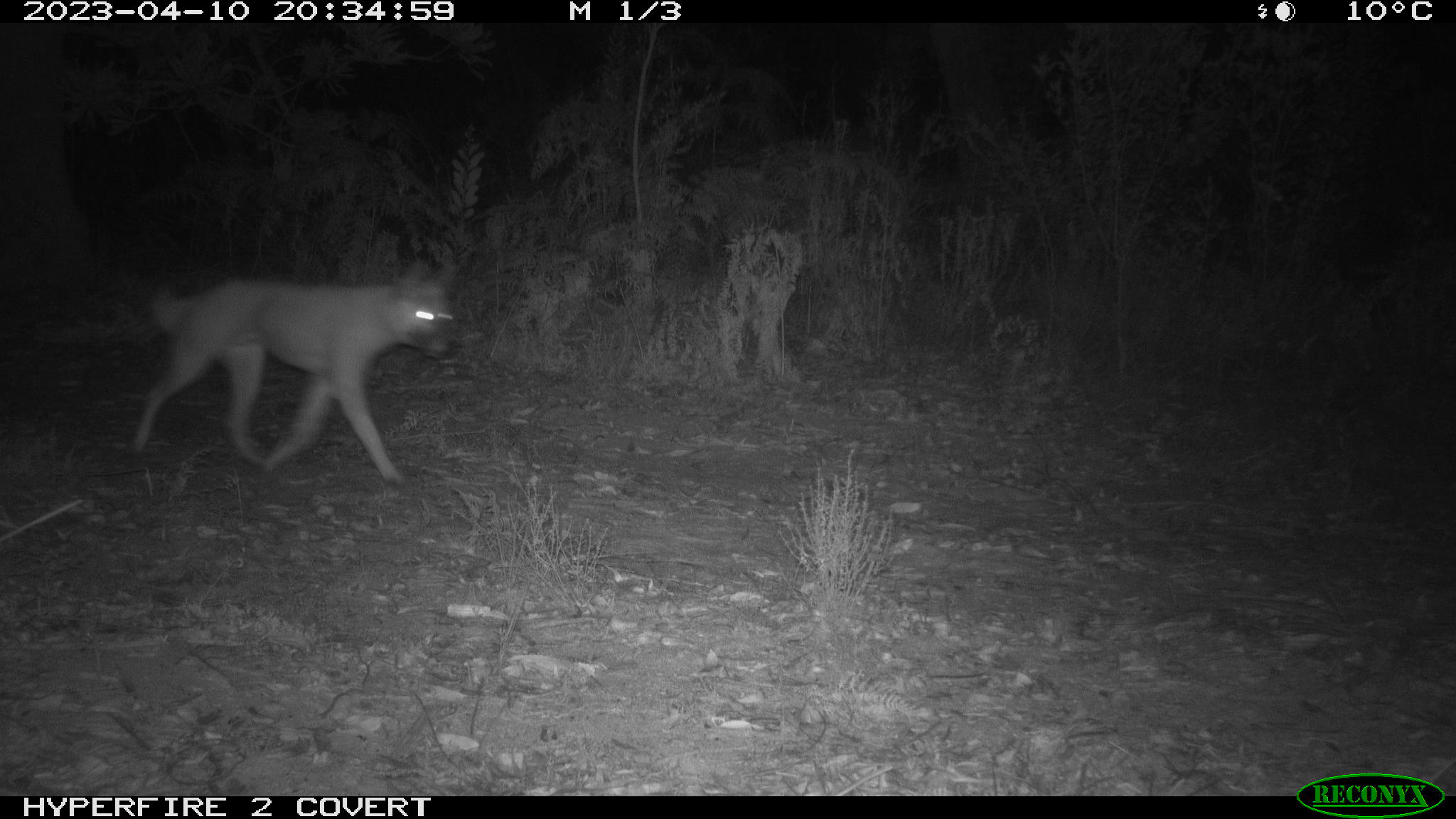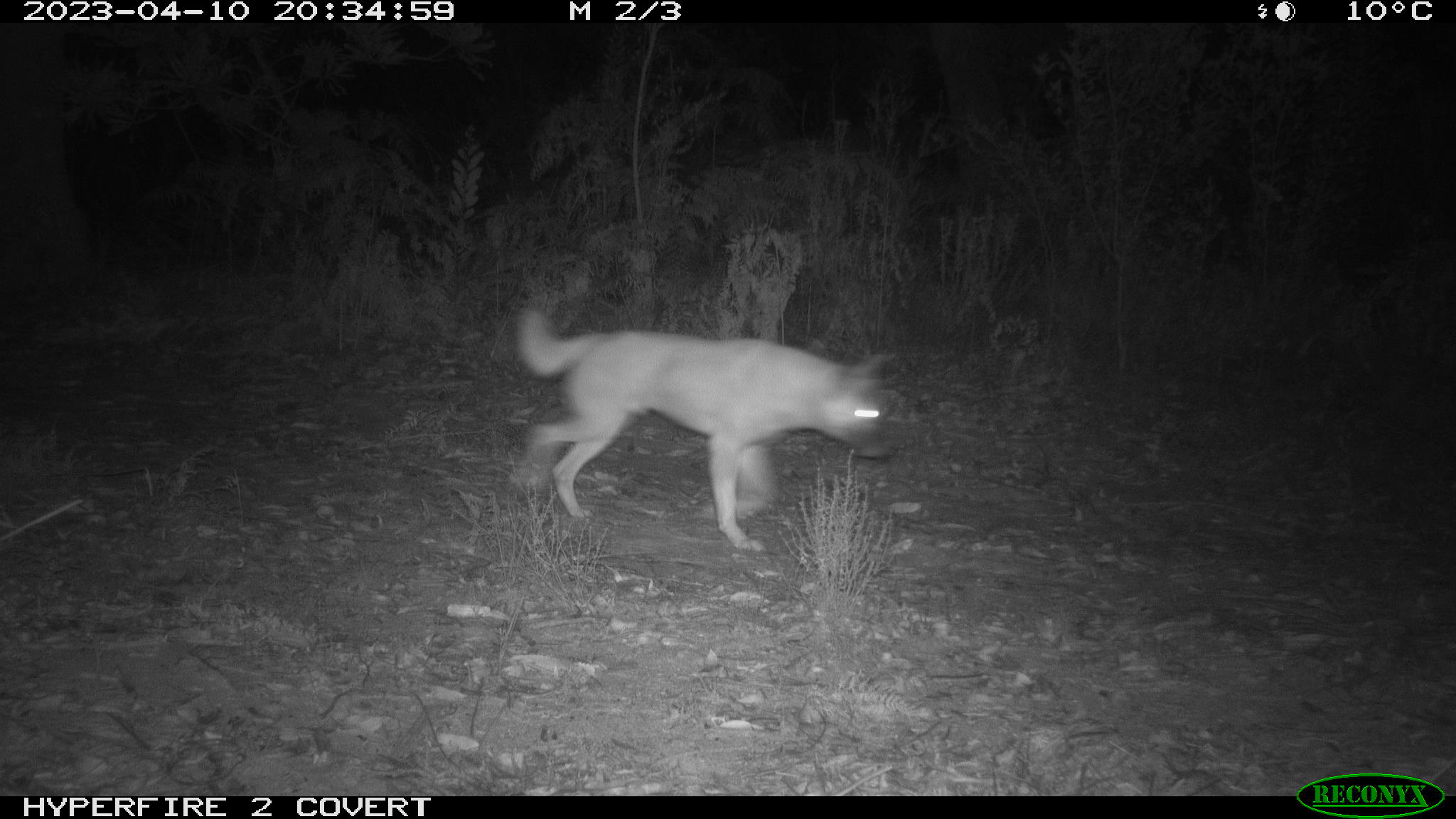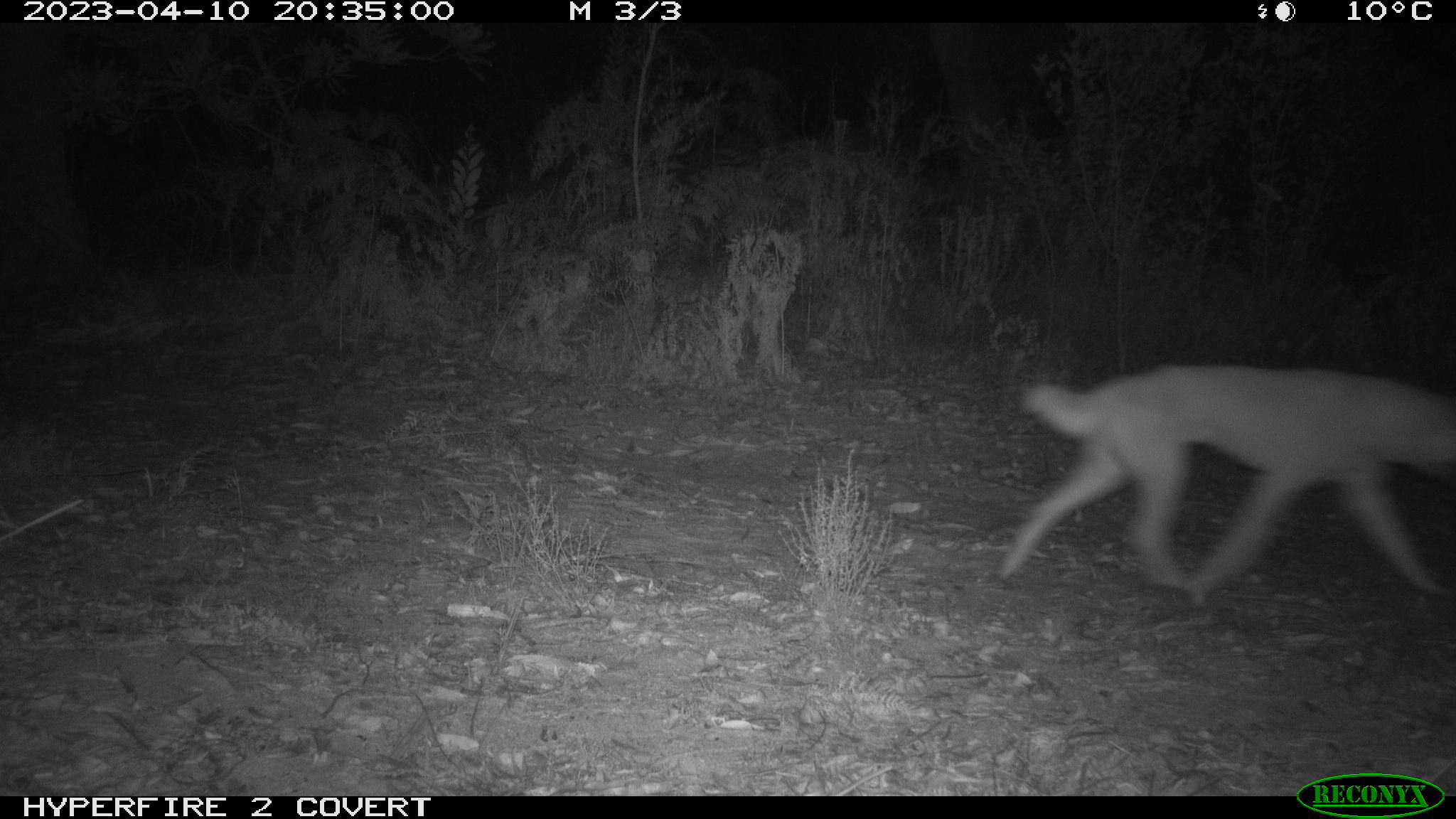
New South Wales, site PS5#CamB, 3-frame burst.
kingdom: Animalia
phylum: Chordata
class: Mammalia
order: Carnivora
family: Canidae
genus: Canis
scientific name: Canis familiaris dingo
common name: dingo